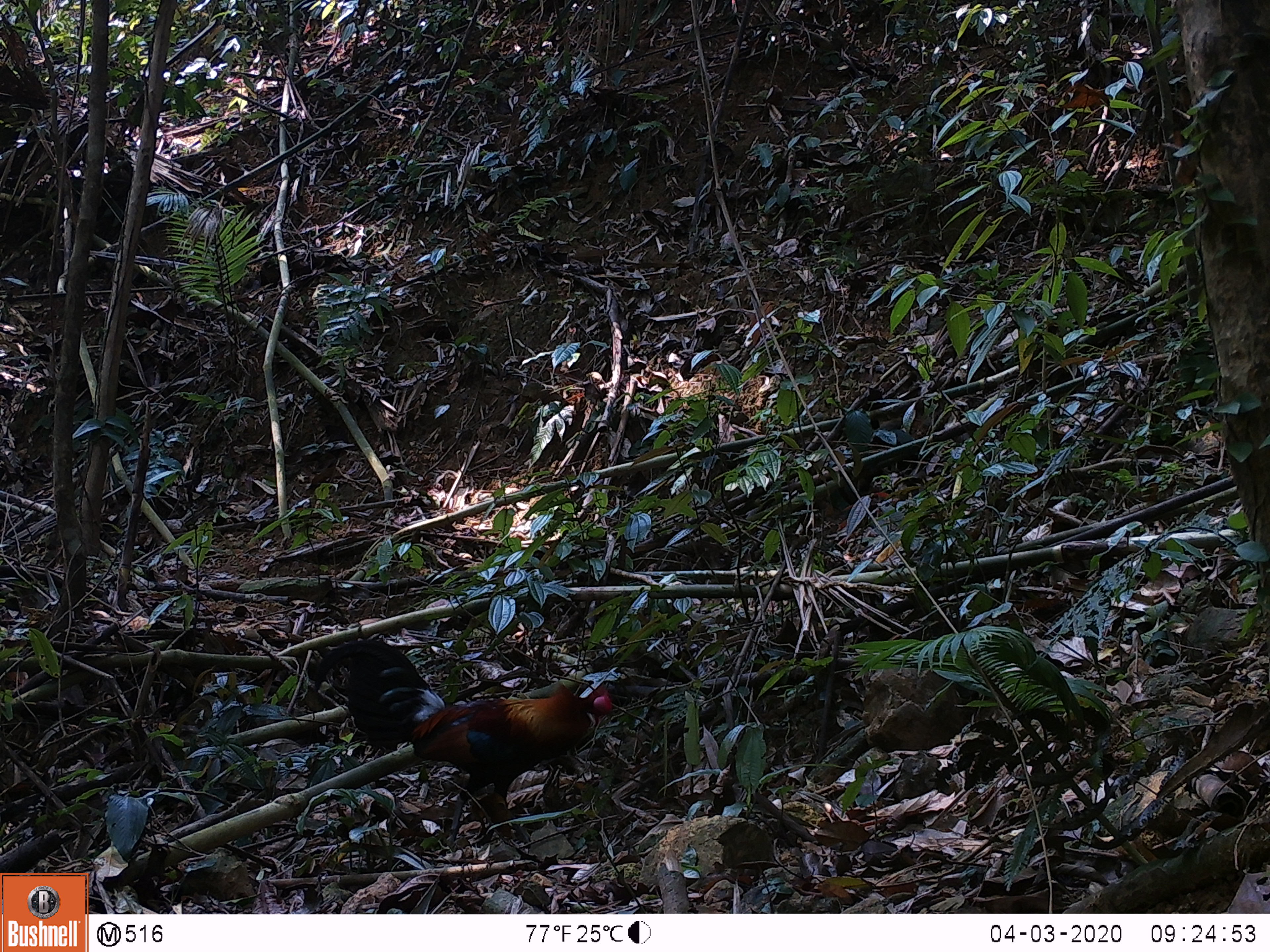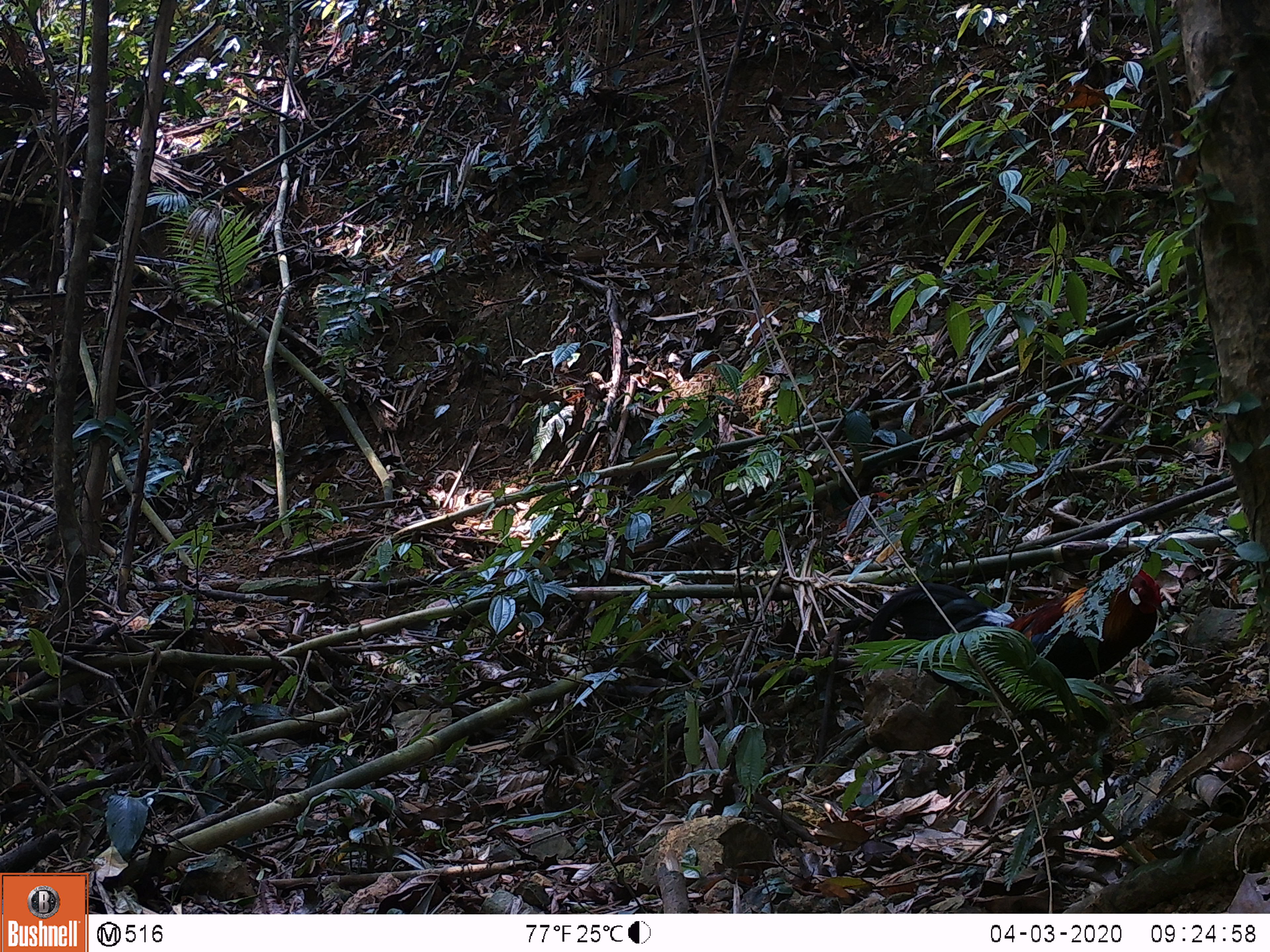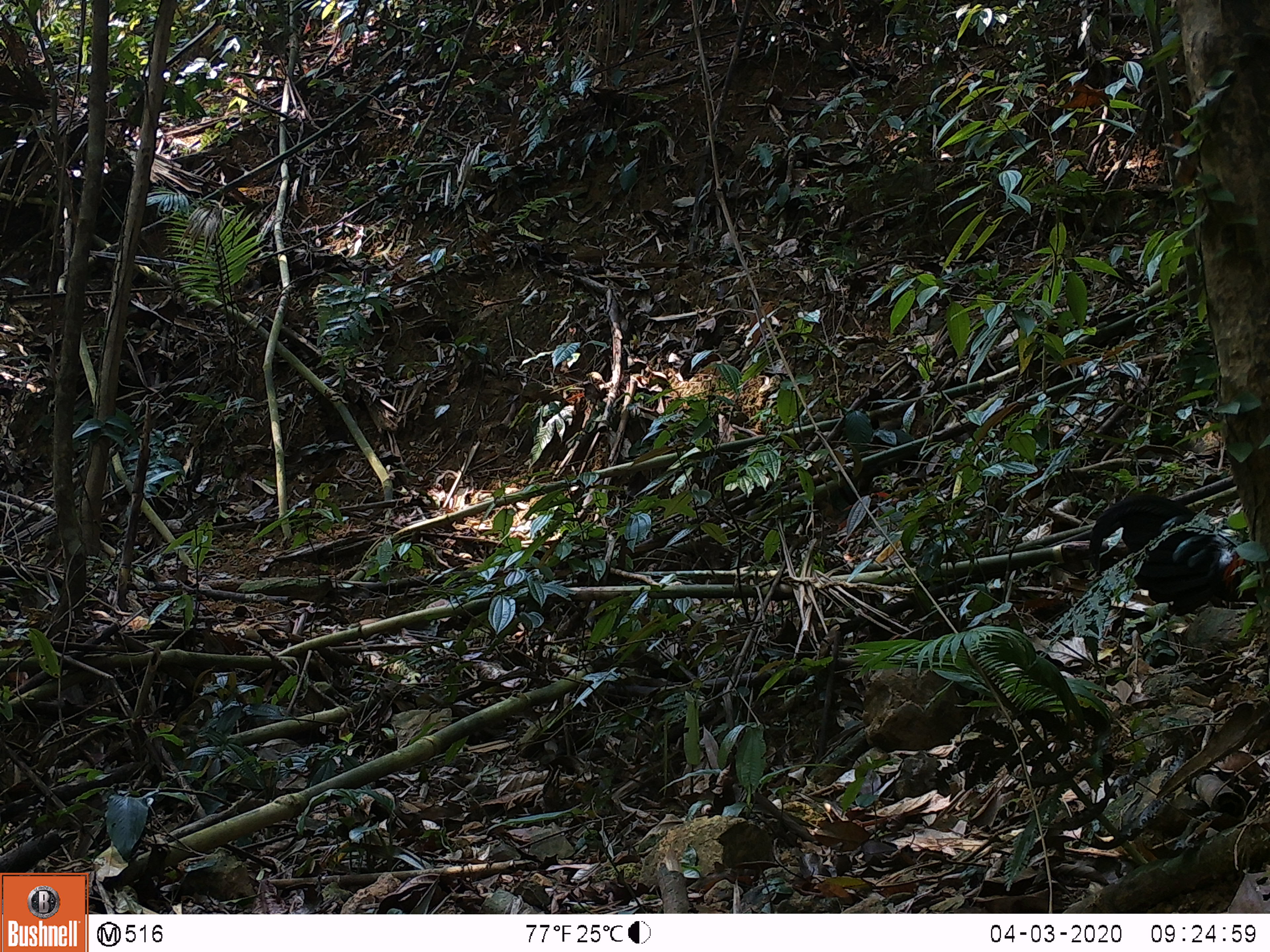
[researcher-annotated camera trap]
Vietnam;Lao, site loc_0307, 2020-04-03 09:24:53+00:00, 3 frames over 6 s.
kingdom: Animalia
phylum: Chordata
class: Aves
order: Galliformes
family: Phasianidae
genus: Gallus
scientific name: Gallus gallus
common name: red junglefowl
Red junglefowl (Gallus gallus). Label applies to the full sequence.